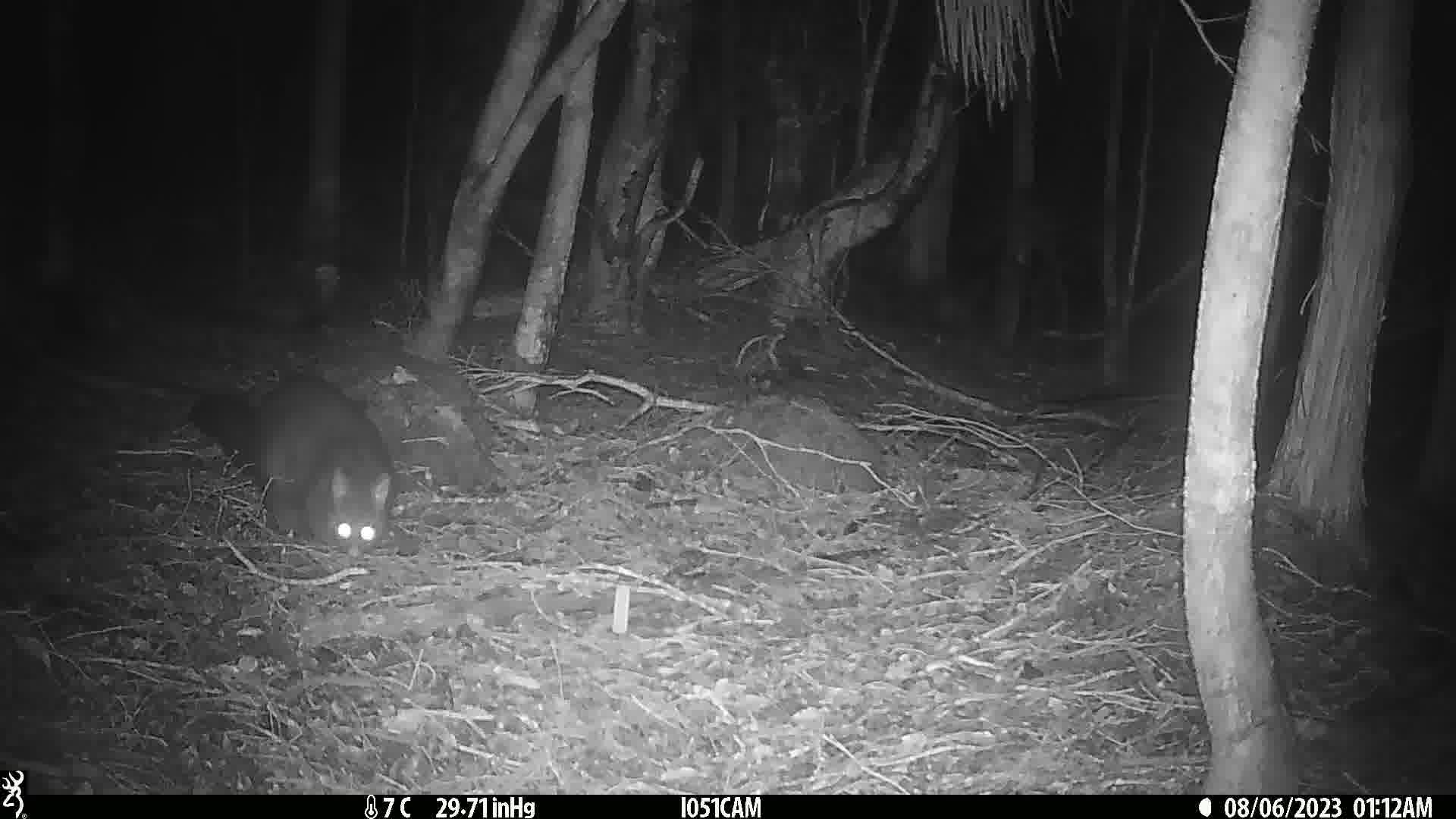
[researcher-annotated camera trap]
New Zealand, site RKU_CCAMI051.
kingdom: Animalia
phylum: Chordata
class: Mammalia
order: Diprotodontia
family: Phalangeridae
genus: Trichosurus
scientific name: Trichosurus vulpecula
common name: common brushtail possum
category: possum